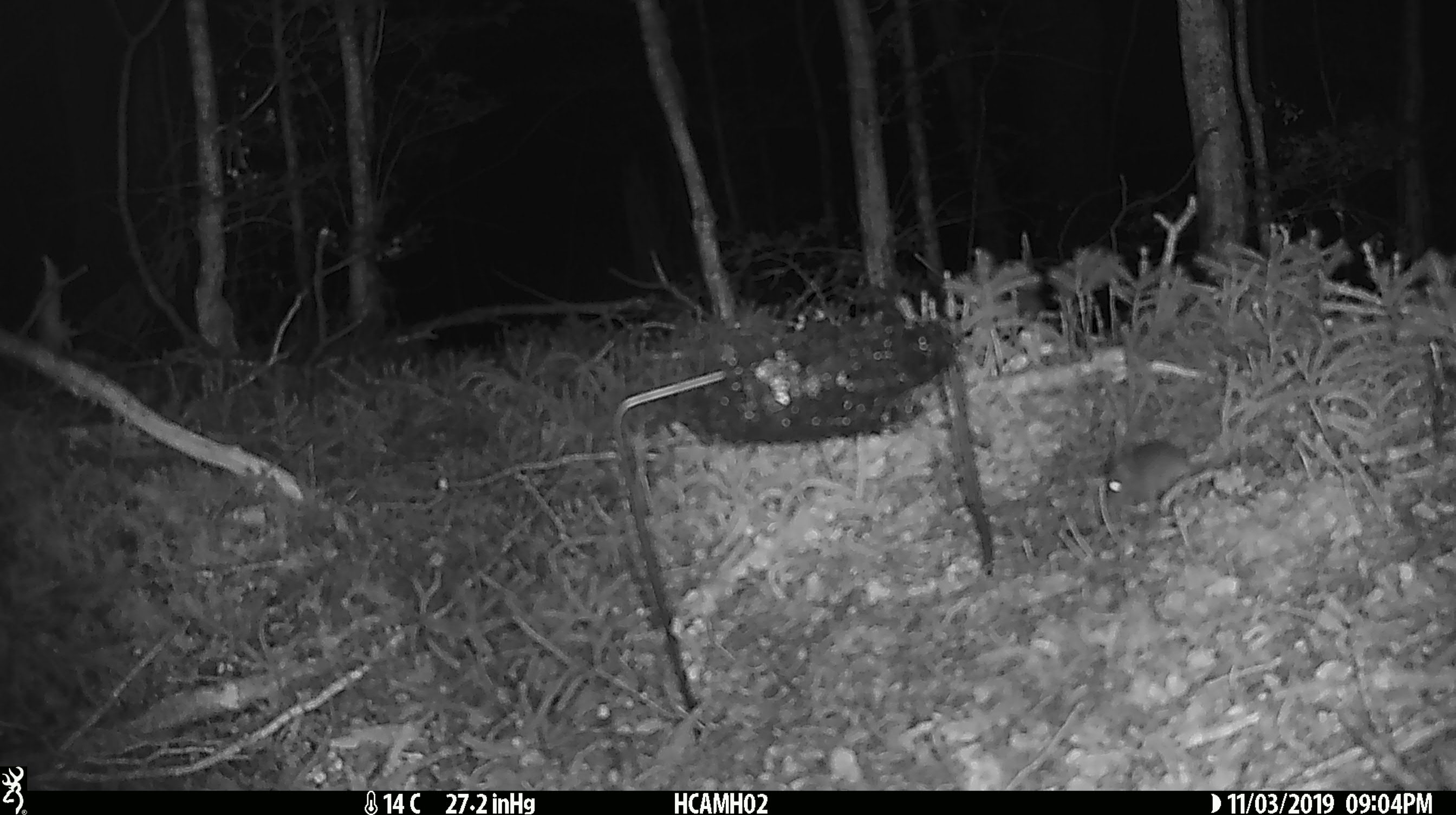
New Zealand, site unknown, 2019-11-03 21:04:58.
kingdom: Animalia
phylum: Chordata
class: Mammalia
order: Rodentia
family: Muridae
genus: Mus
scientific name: Mus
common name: mouse